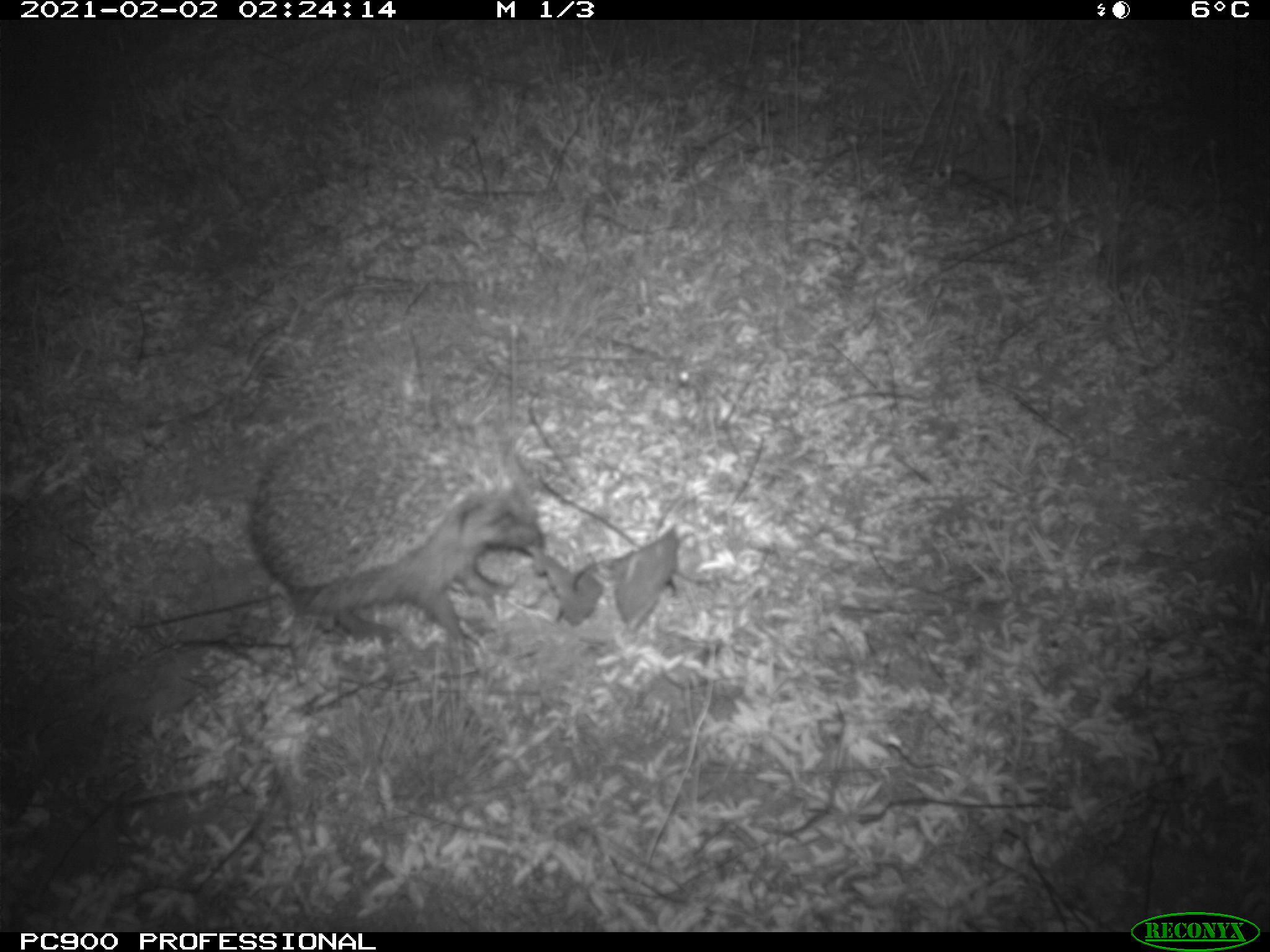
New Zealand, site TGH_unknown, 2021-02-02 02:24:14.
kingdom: Animalia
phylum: Chordata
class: Mammalia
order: Eulipotyphla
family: Erinaceidae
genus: Erinaceus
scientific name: Erinaceus europaeus europaeus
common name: european hedgehog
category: hedgehog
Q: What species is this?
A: Hedgehog (european hedgehog) (Erinaceus europaeus europaeus).